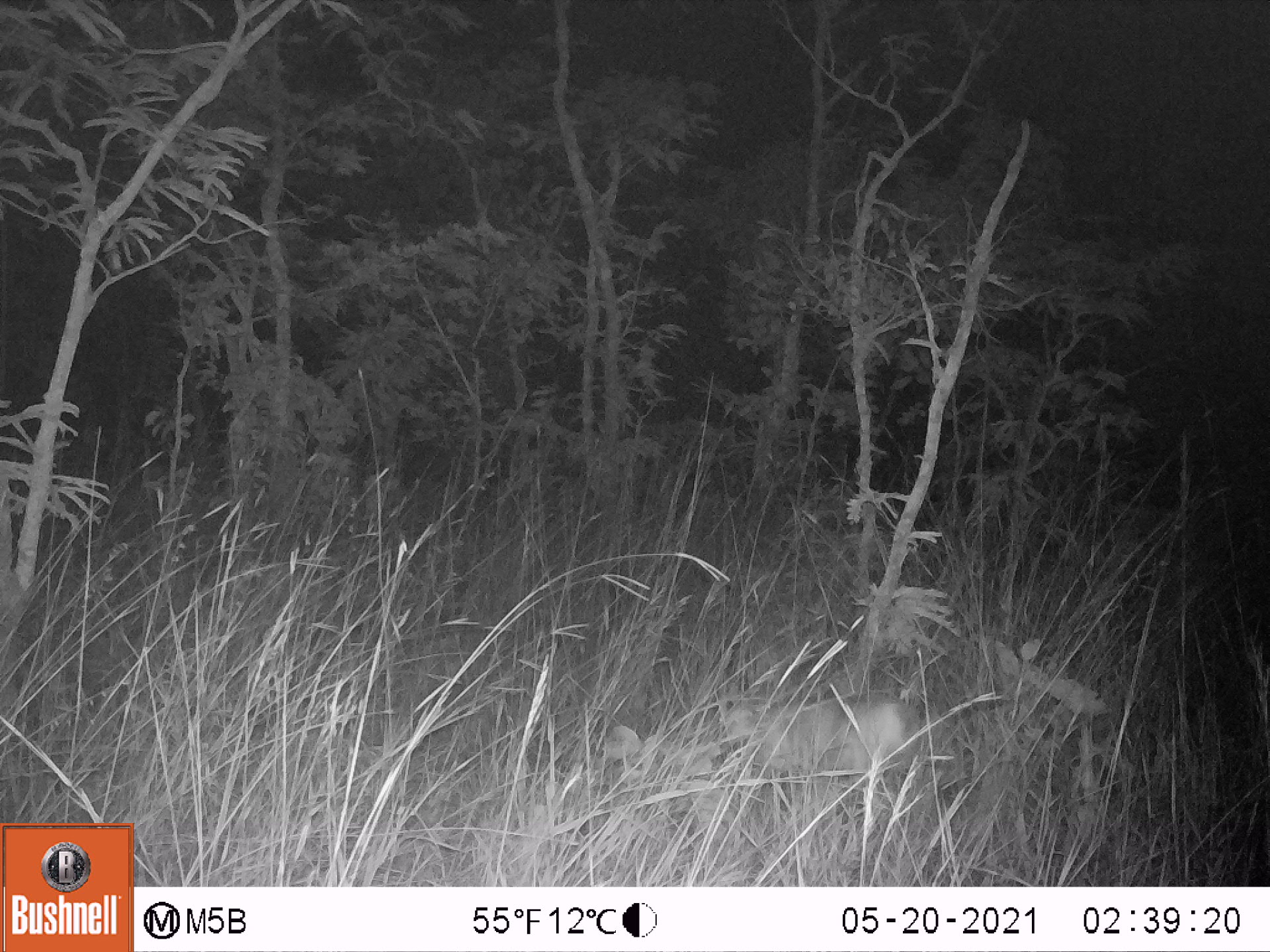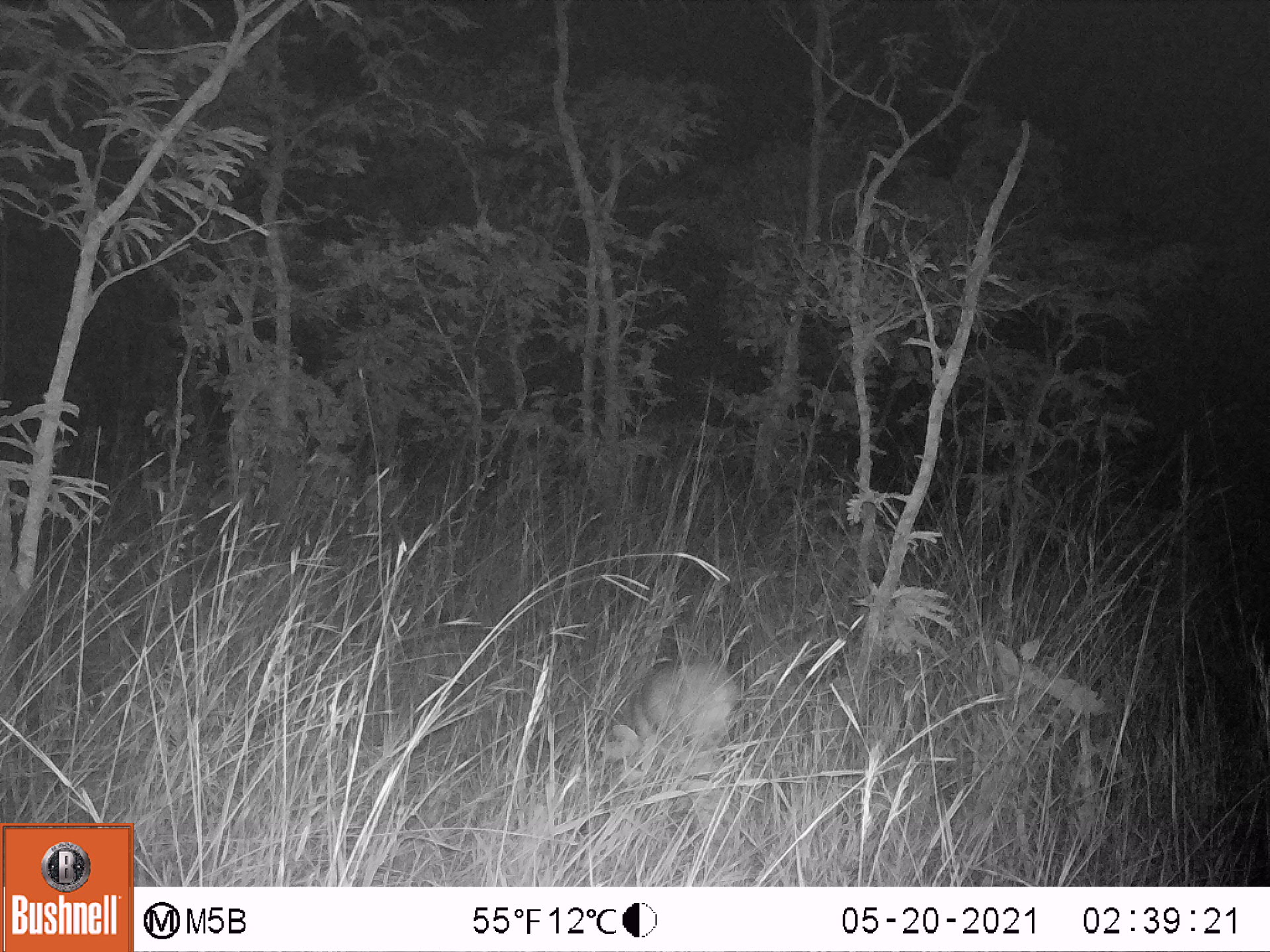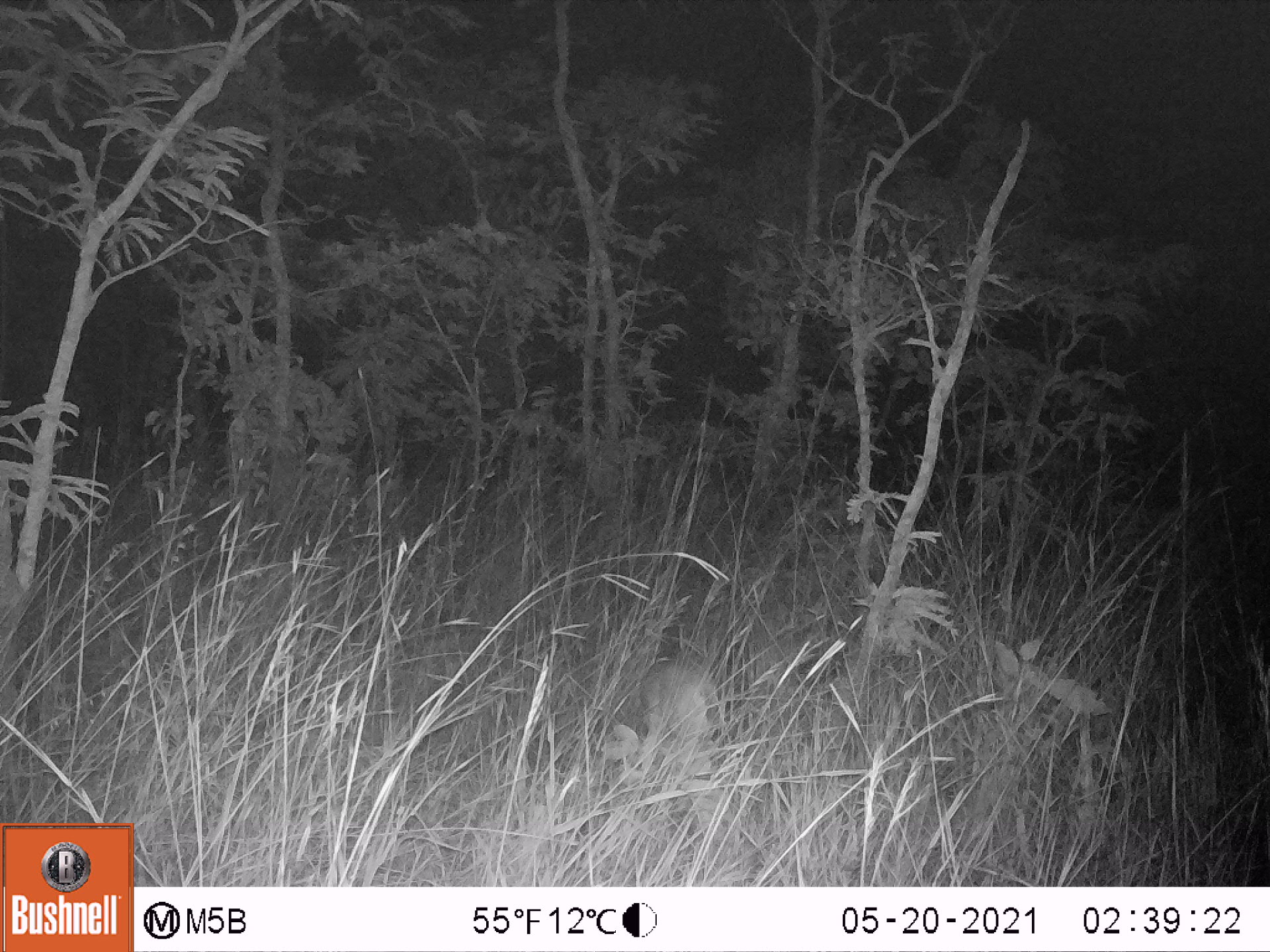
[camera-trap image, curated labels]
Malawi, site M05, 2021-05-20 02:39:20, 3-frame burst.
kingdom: Animalia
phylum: Chordata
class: Mammalia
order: Artiodactyla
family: Bovidae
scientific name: Antilopinae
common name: small antelope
Small antelope (Antilopinae), count 1.